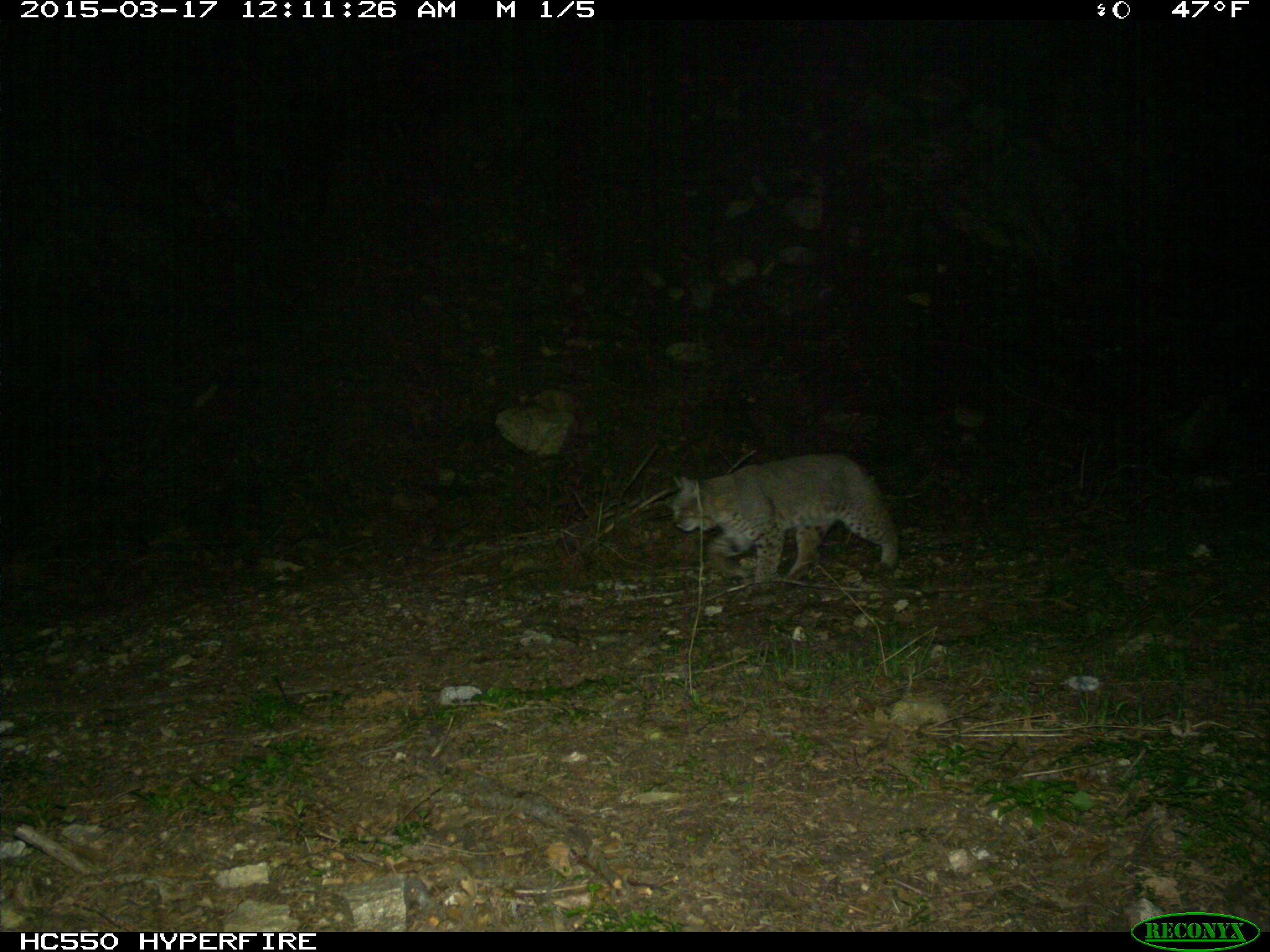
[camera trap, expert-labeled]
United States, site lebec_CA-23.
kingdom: Animalia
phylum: Chordata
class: Mammalia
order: Carnivora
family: Felidae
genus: Lynx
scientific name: Lynx rufus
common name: bobcat